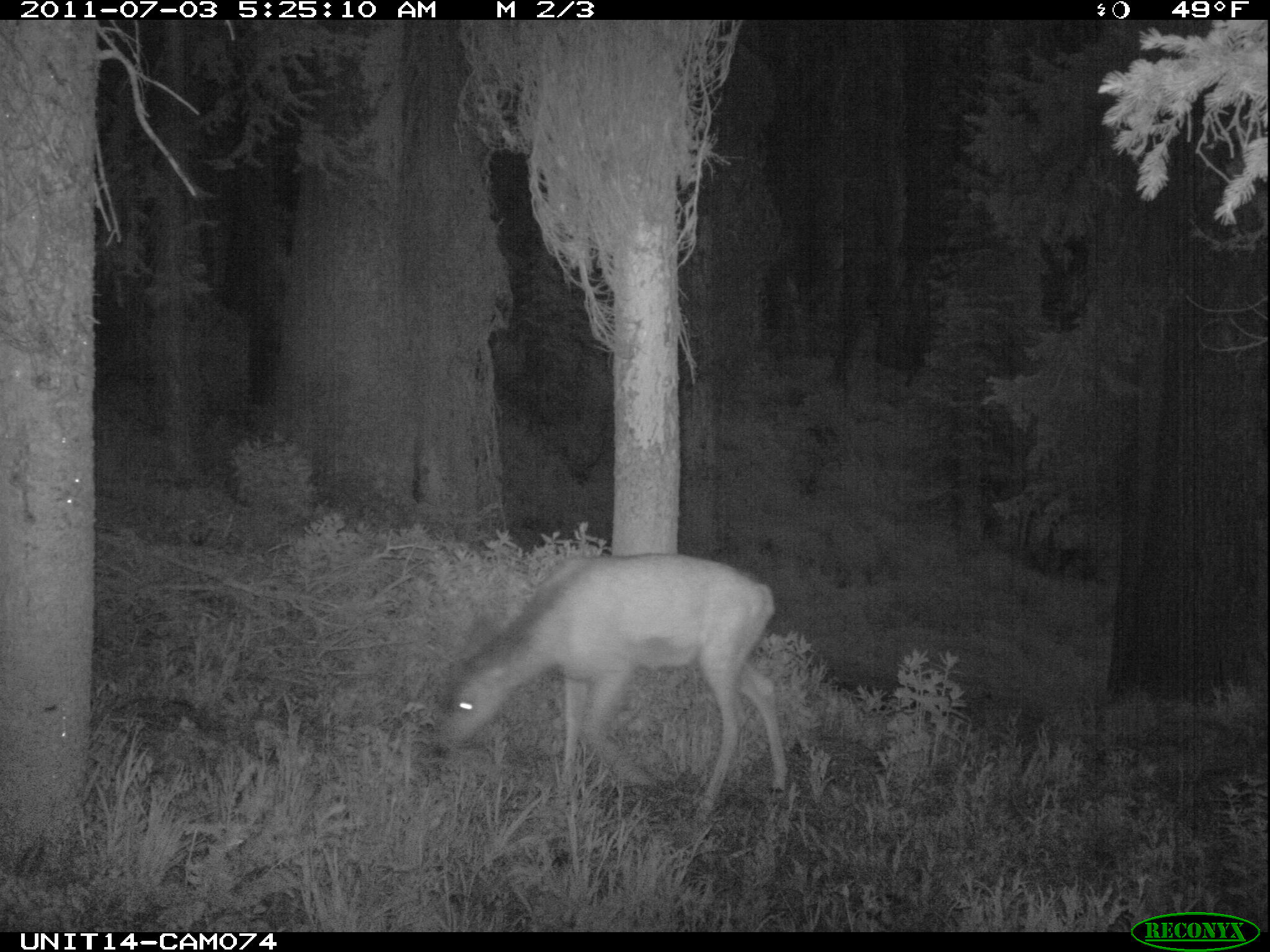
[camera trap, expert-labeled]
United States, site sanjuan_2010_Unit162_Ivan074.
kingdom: Animalia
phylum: Chordata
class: Mammalia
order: Artiodactyla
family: Cervidae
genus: Odocoileus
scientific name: Odocoileus hemionus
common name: mule deer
Odocoileus hemionus (mule deer).